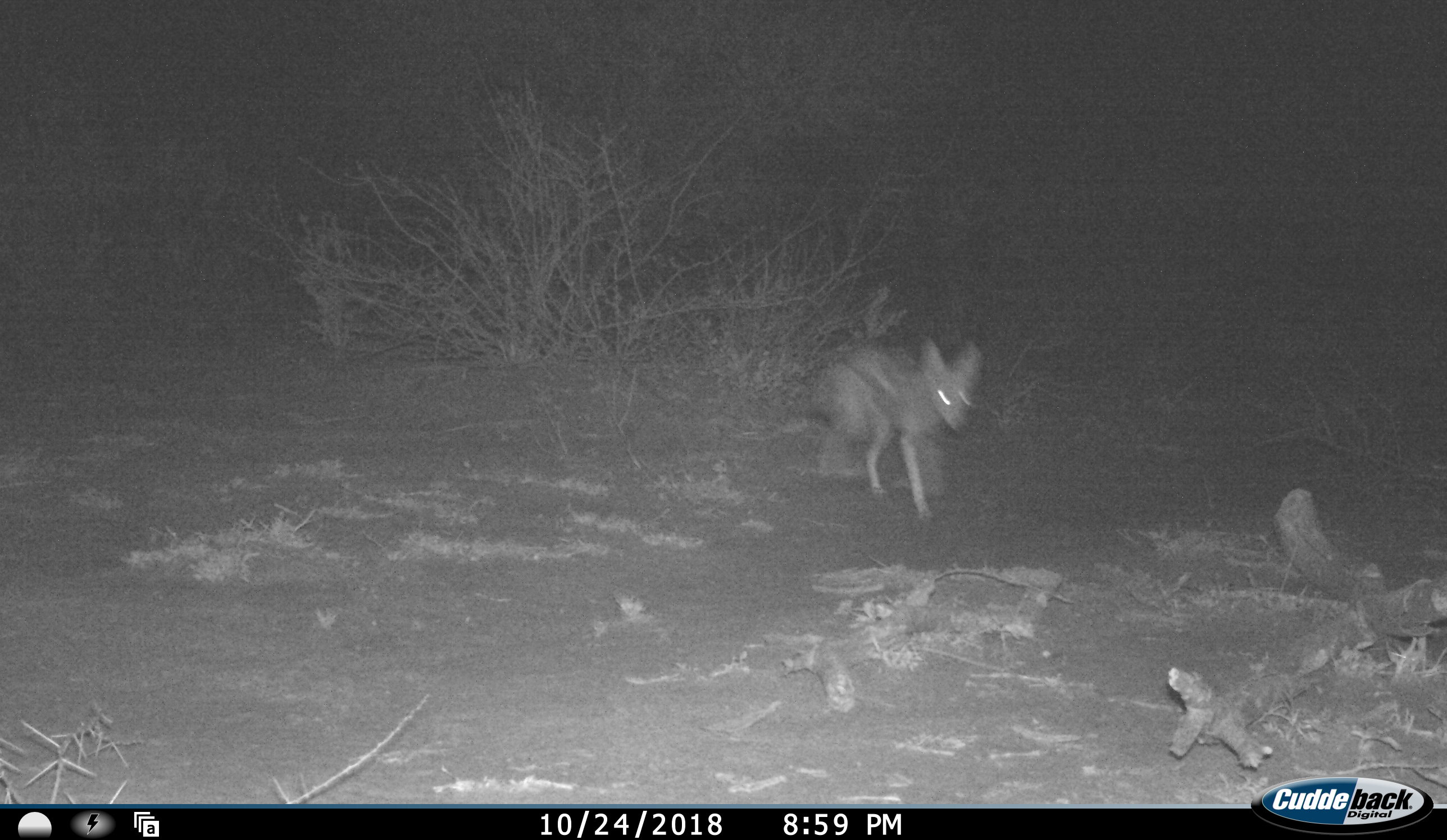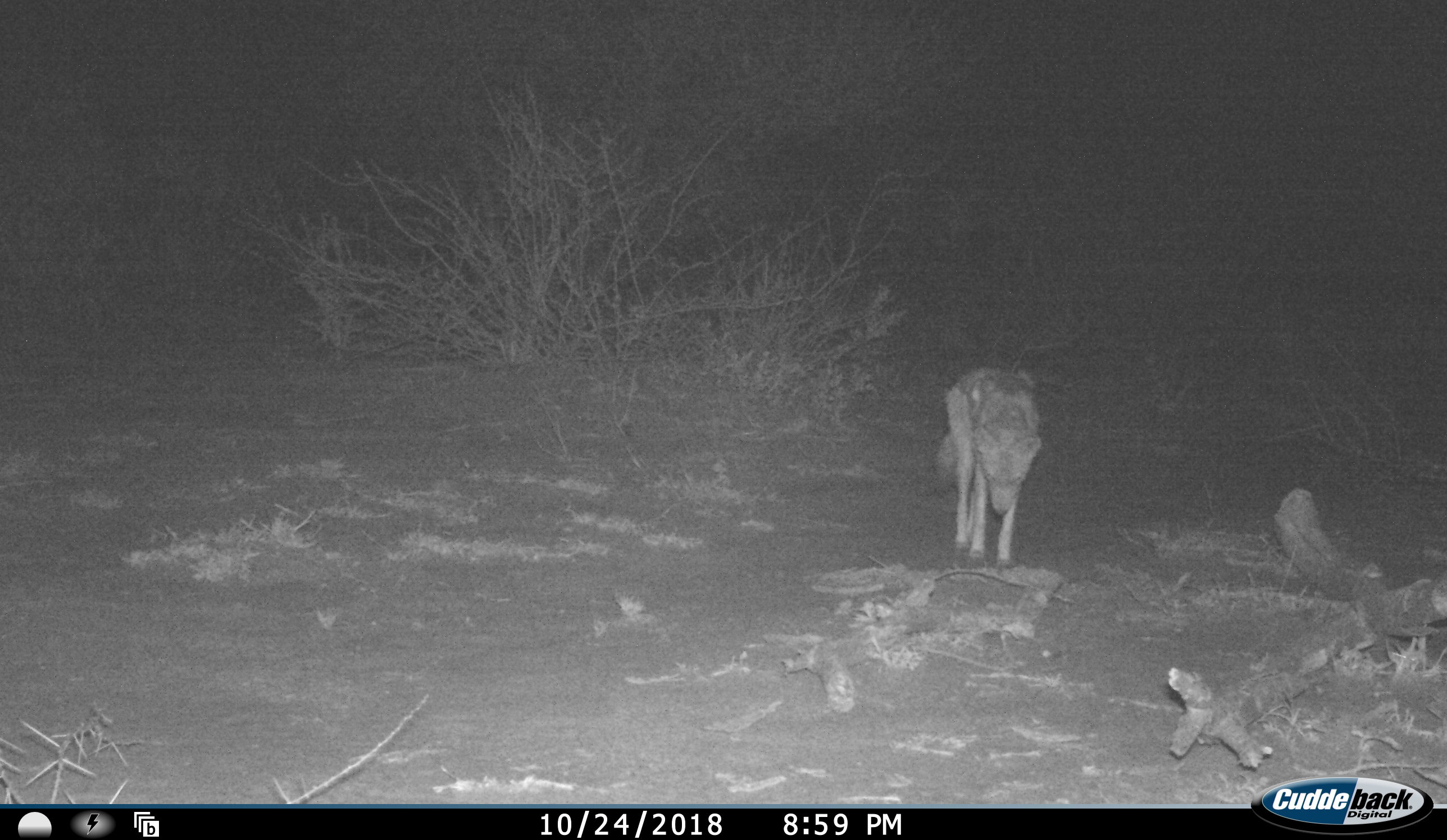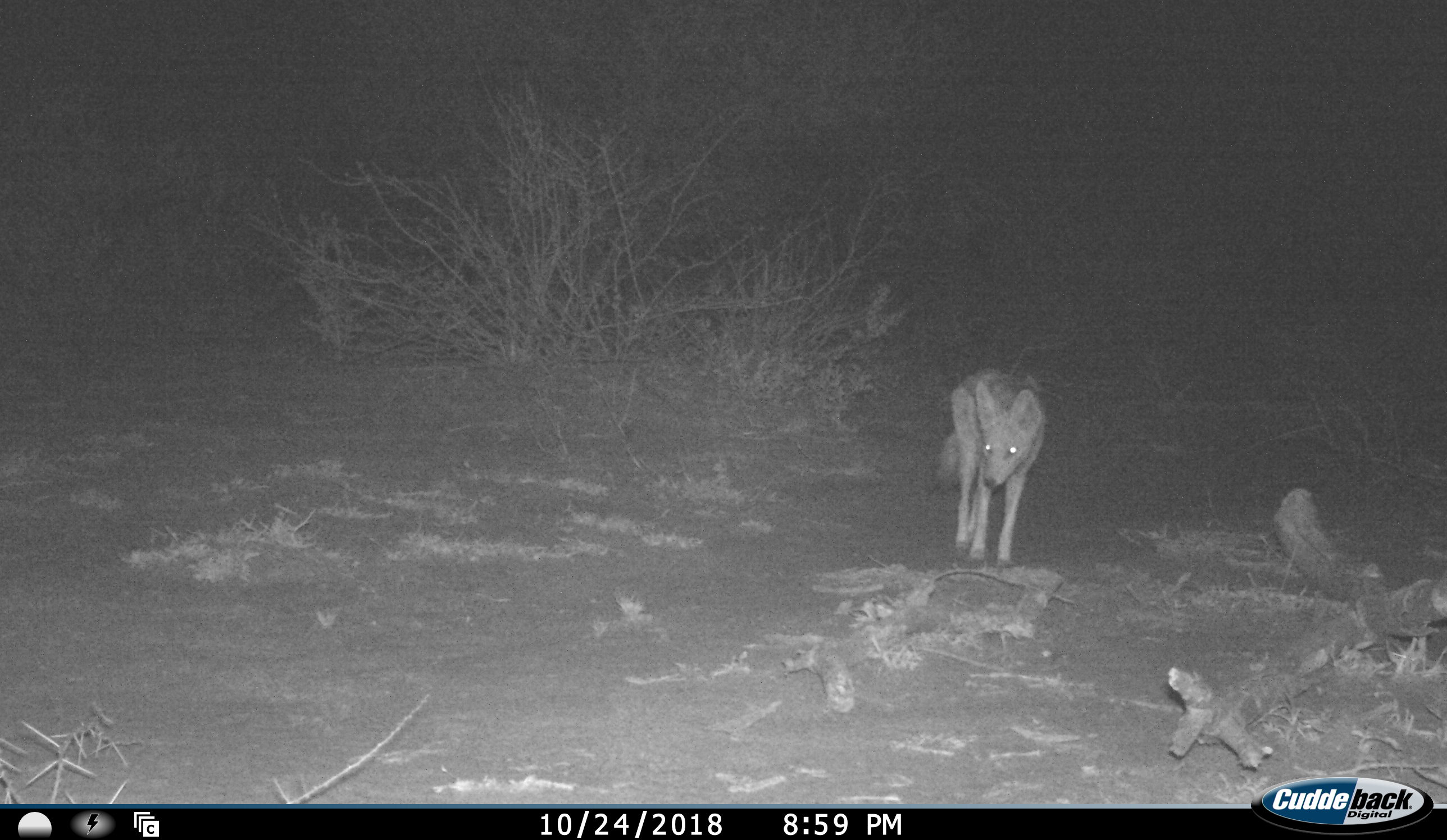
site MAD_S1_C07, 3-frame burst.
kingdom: Animalia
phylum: Chordata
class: Mammalia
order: Carnivora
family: Canidae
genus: Lupulella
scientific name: Lupulella mesomelas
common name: black-backed jackal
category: jackalblackbacked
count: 1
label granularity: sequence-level